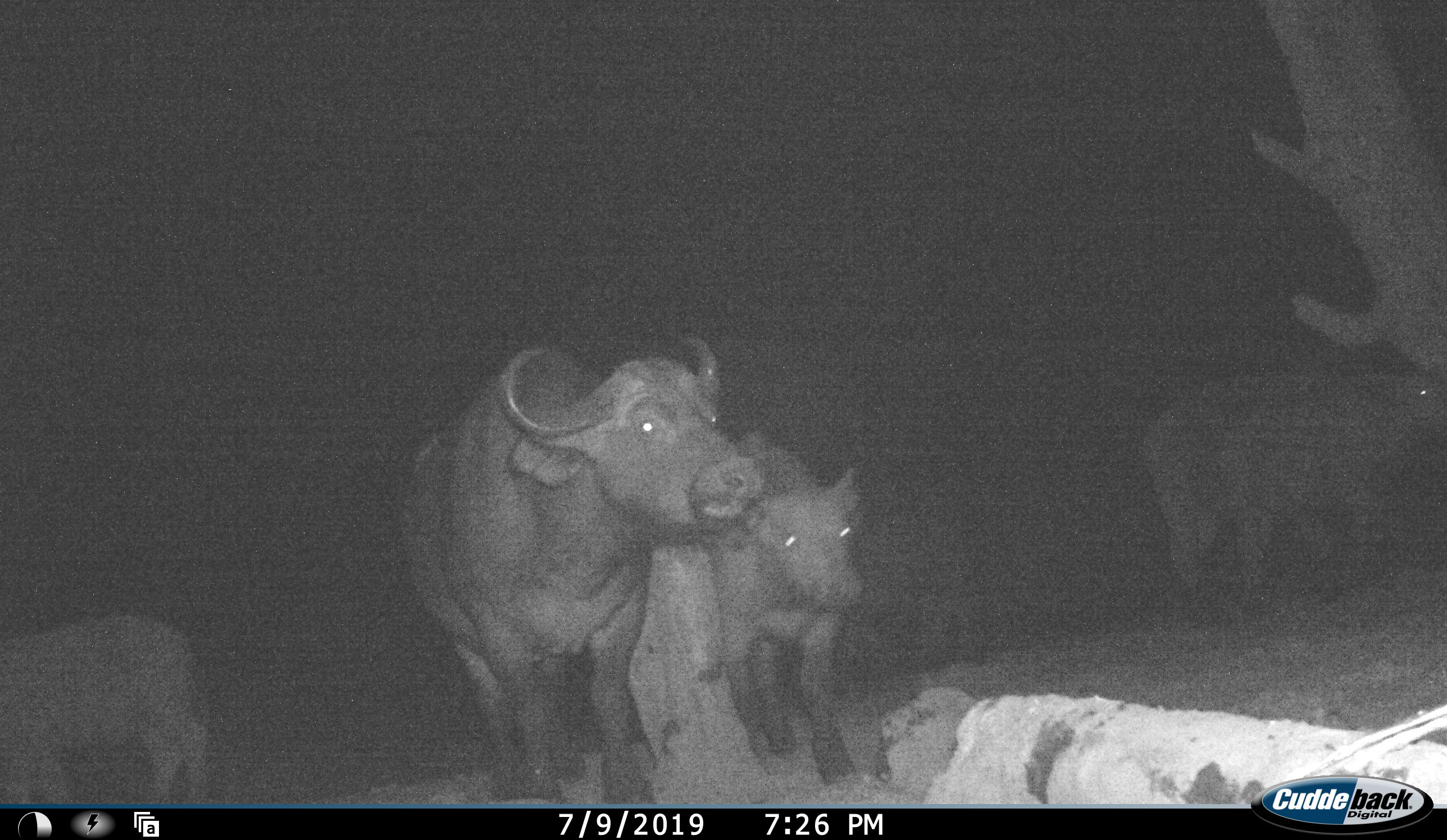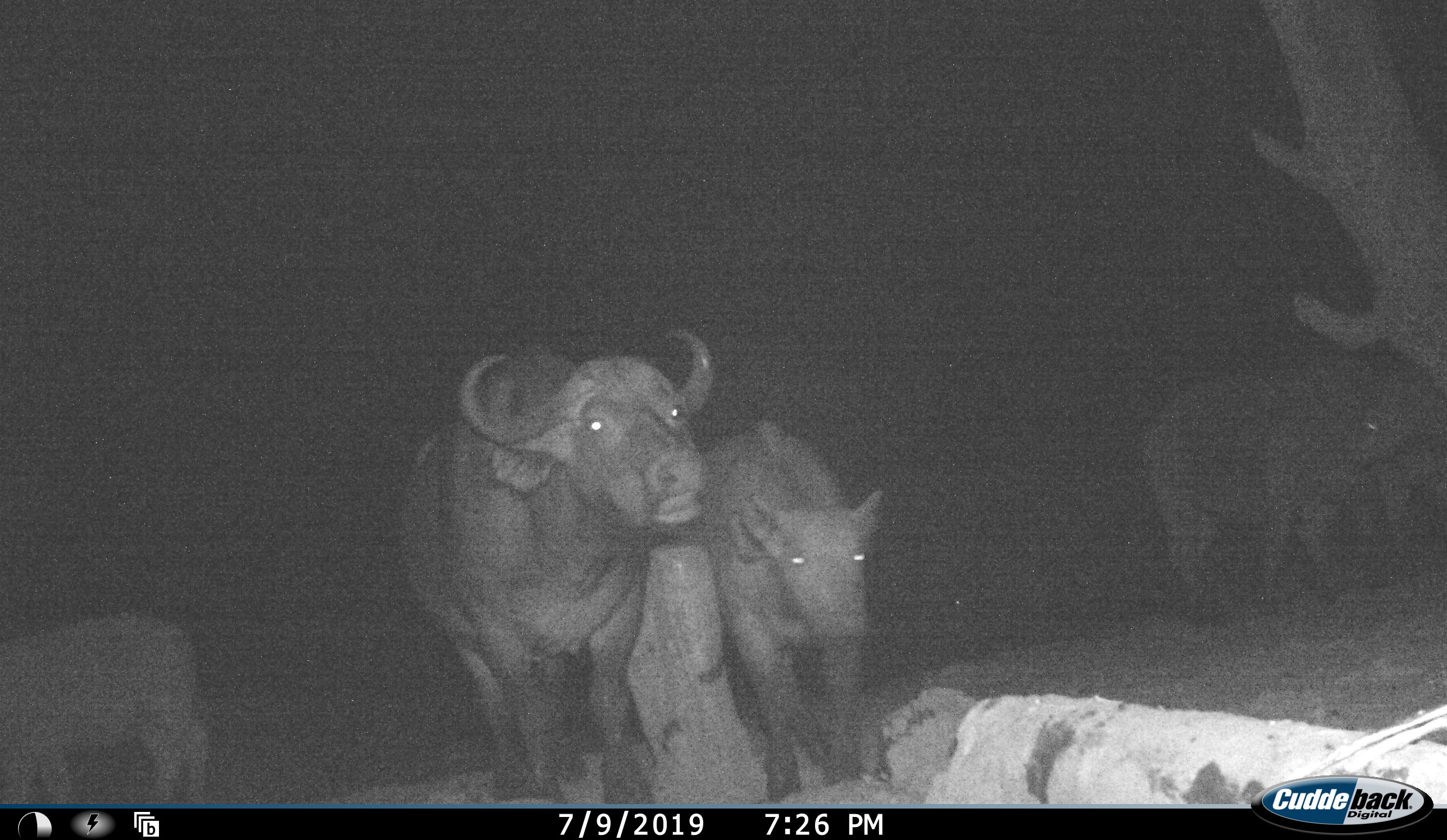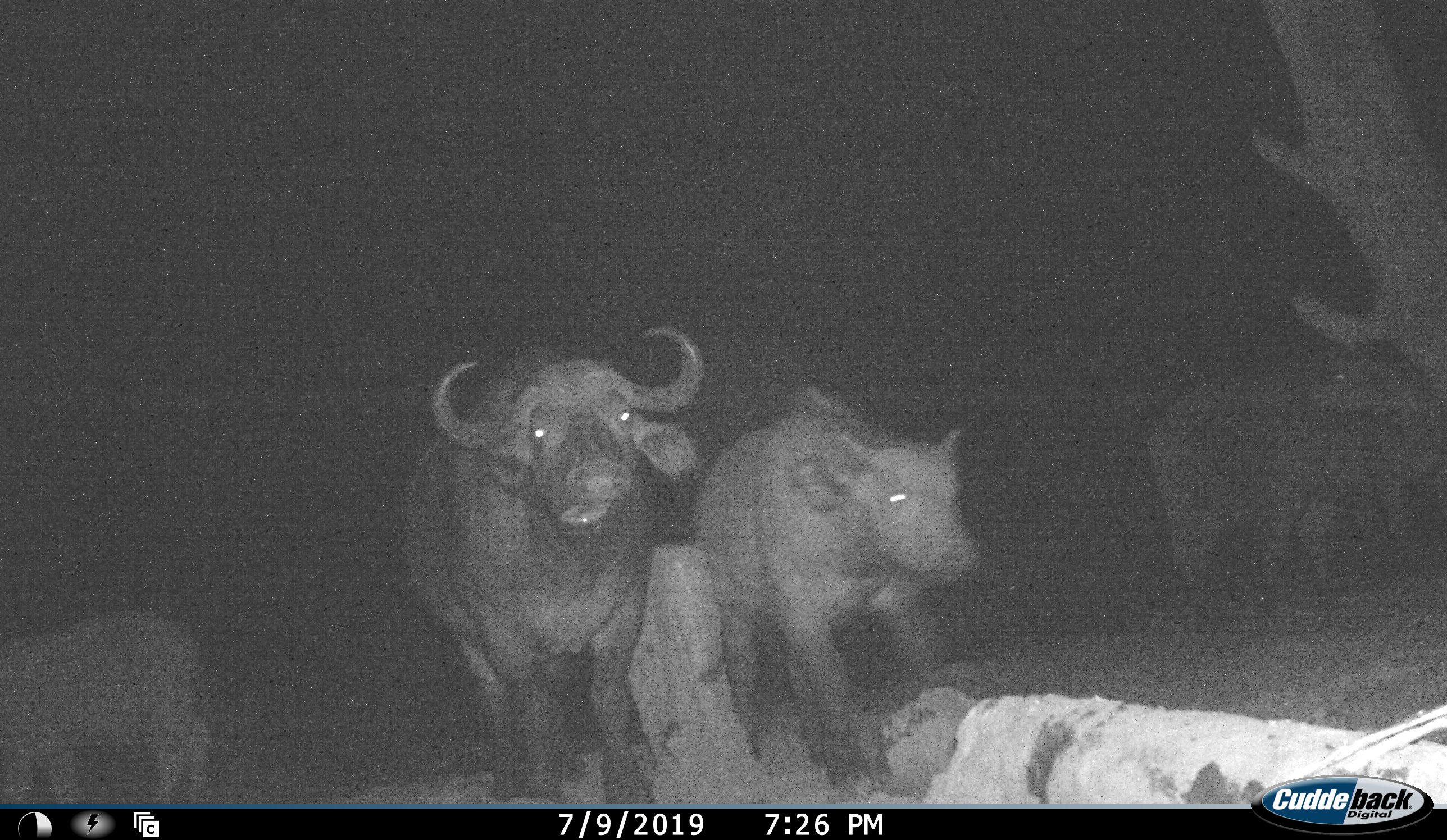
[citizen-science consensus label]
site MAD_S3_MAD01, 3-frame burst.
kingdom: Animalia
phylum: Chordata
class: Mammalia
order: Artiodactyla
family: Bovidae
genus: Syncerus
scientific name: Syncerus caffer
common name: african buffalo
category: buffalo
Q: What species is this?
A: Buffalo (african buffalo) (Syncerus caffer).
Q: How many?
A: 5.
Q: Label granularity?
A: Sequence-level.